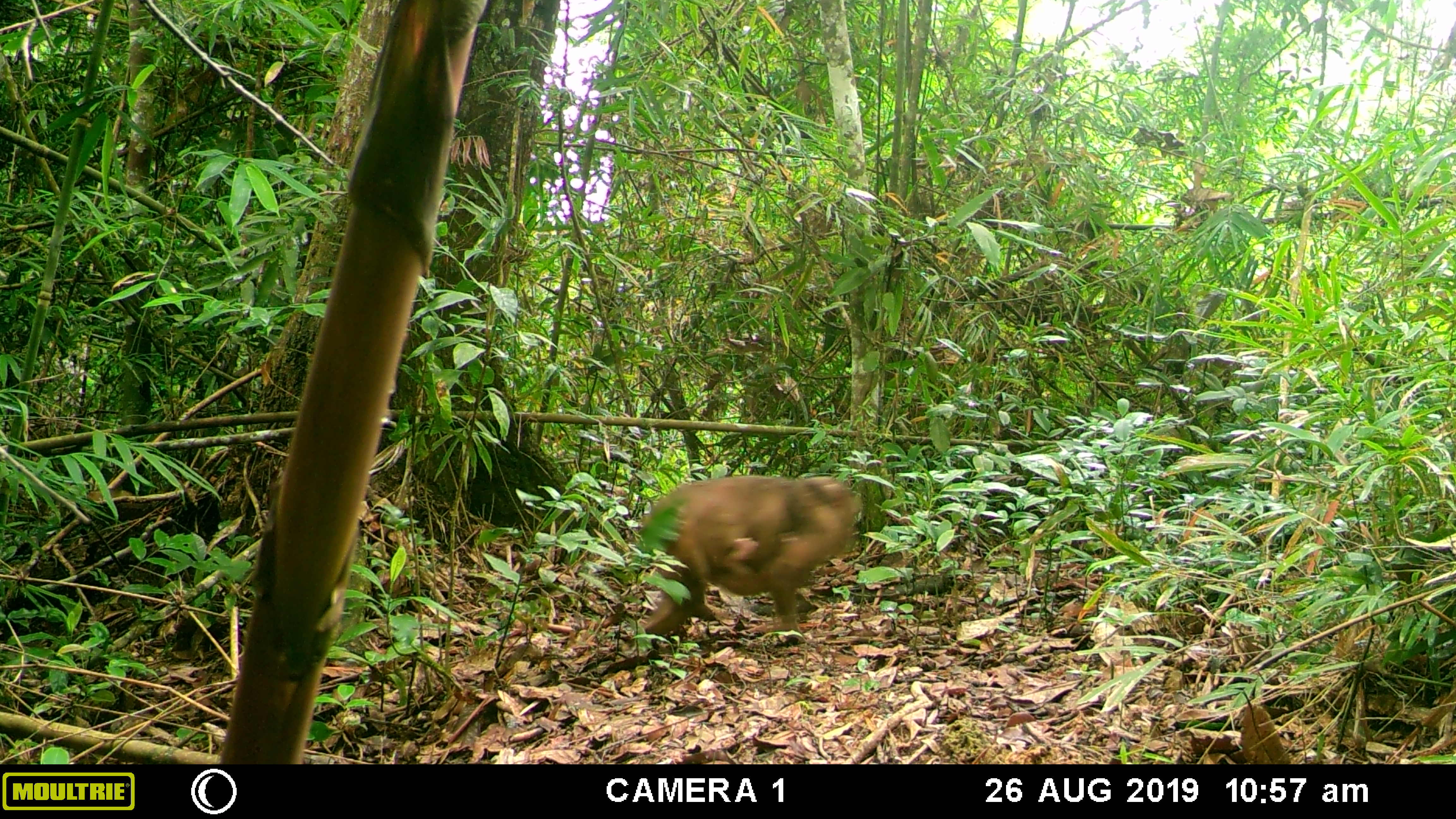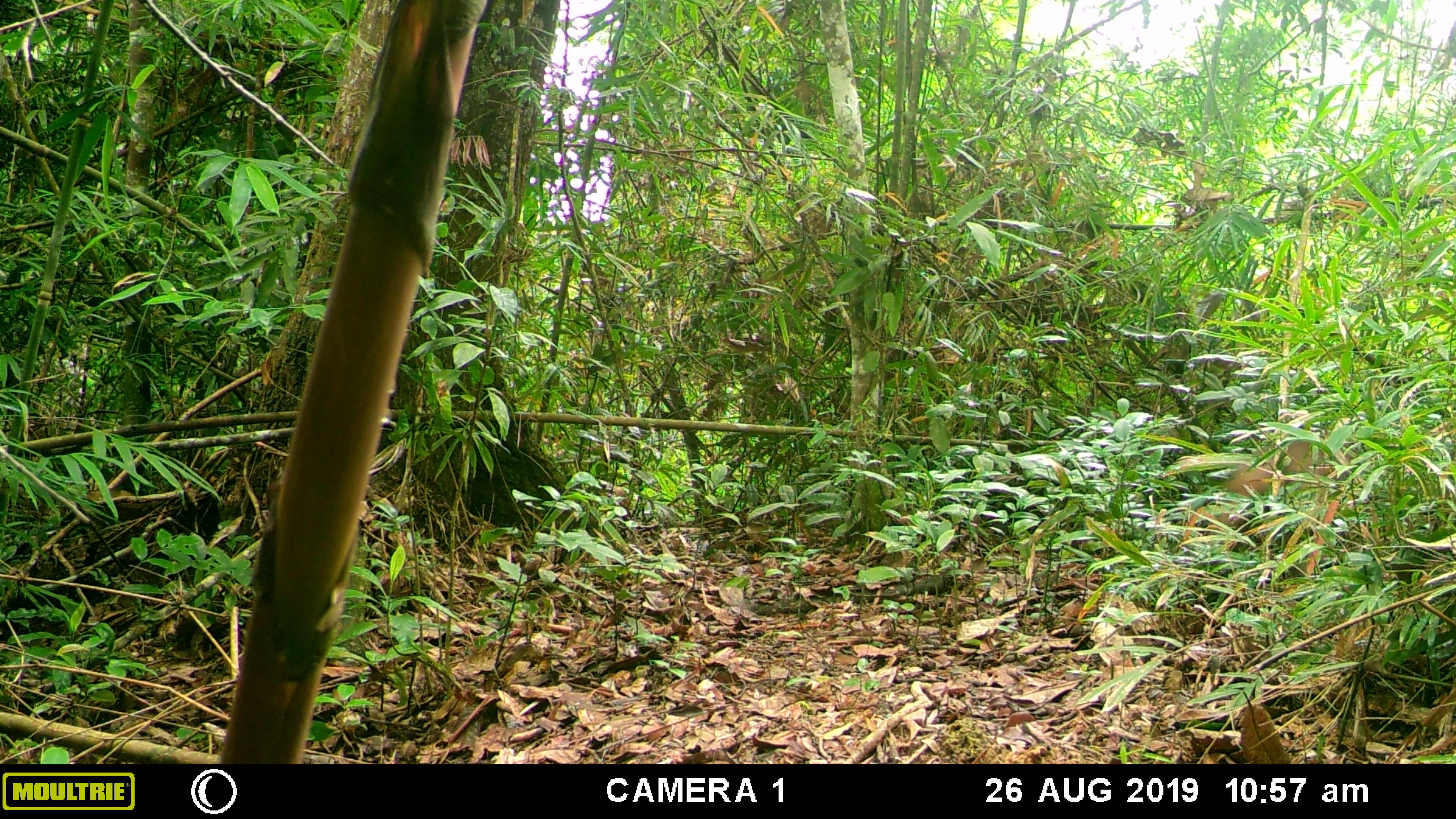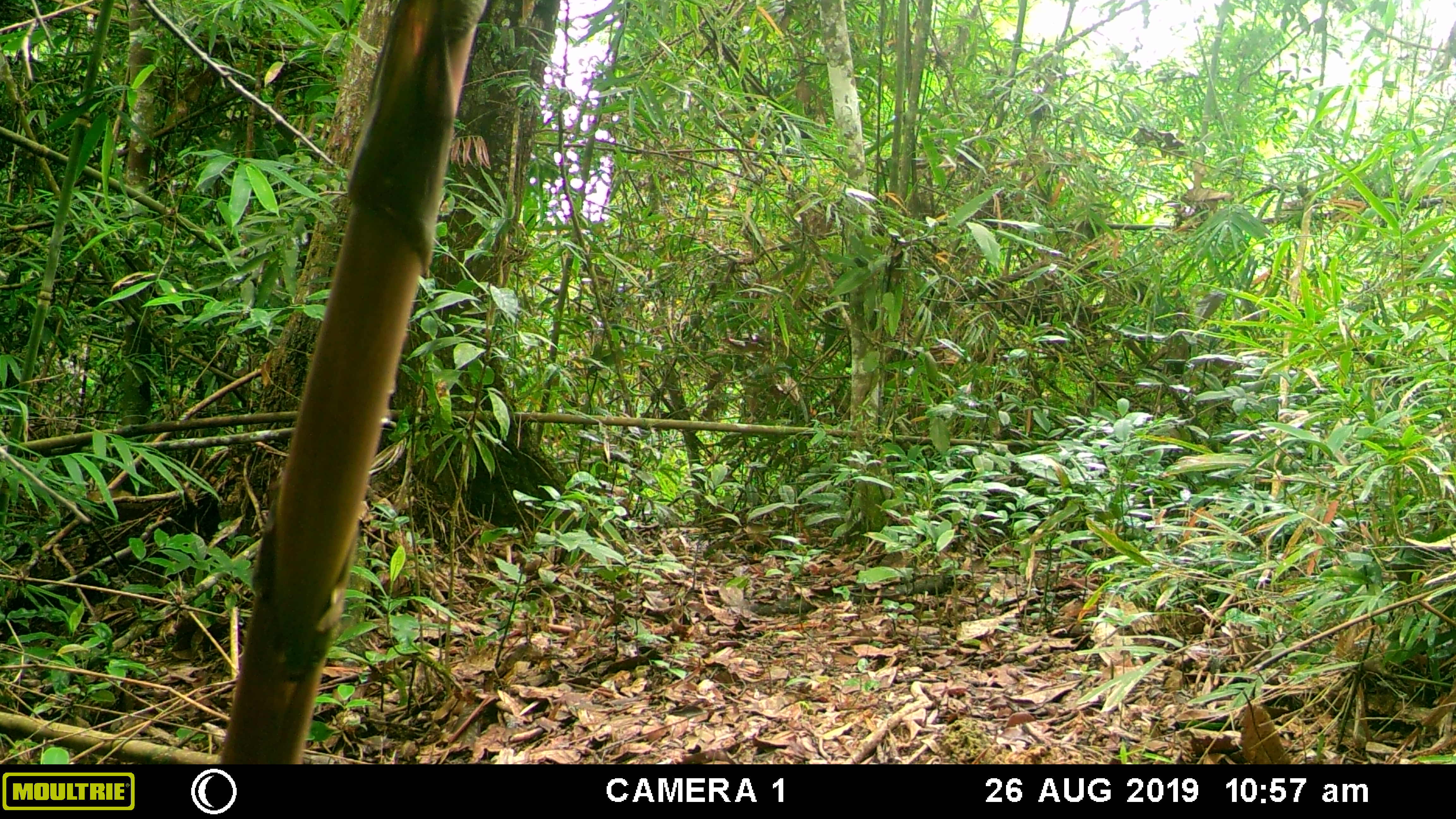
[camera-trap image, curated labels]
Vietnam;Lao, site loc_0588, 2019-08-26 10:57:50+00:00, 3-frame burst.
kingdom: Animalia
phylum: Chordata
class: Mammalia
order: Primates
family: Cercopithecidae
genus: Macaca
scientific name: Macaca arctoides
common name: stump-tailed macaque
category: stump tailed macaque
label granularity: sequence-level